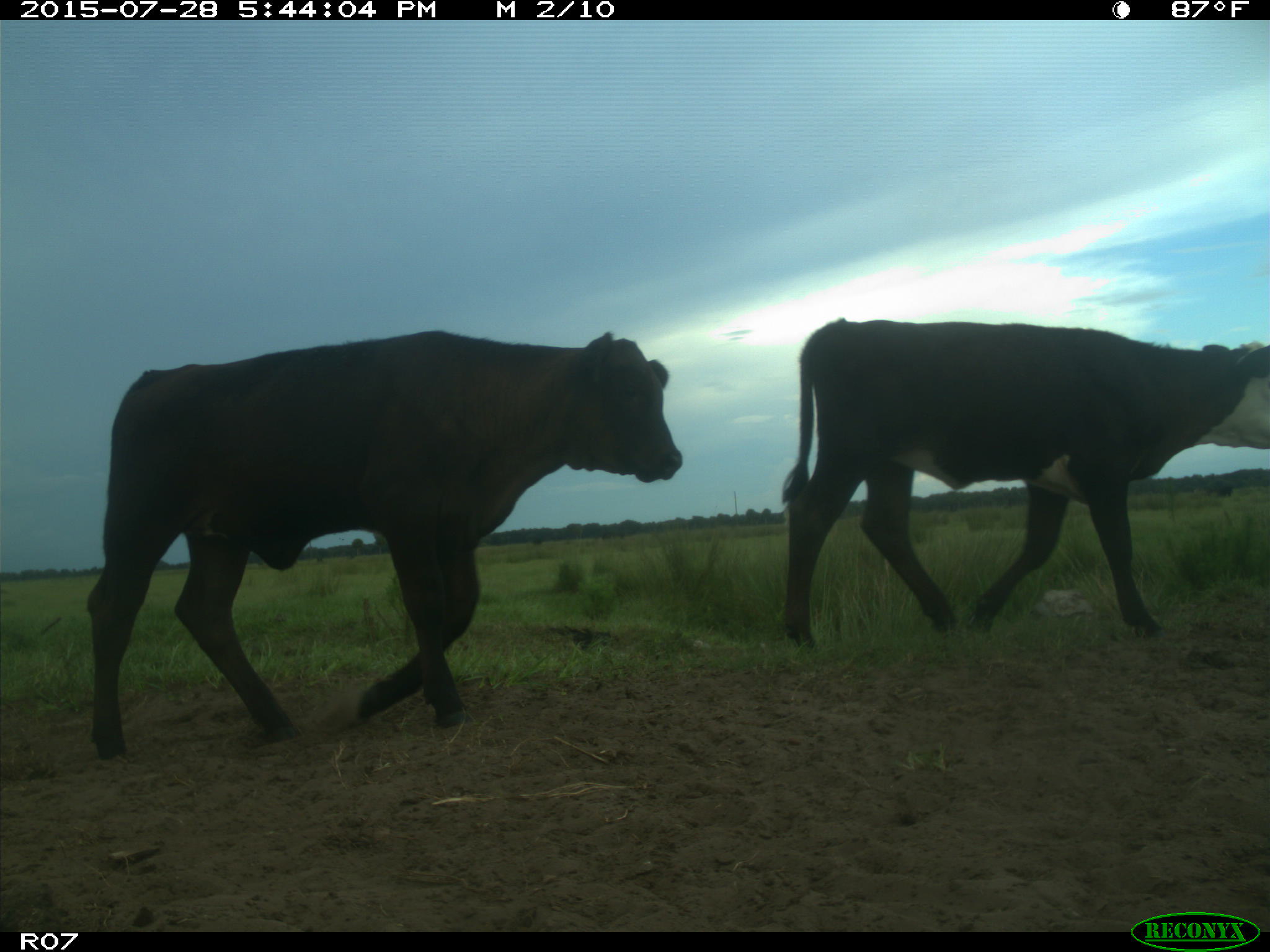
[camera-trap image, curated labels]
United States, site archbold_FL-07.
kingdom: Animalia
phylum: Chordata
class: Mammalia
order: Artiodactyla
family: Bovidae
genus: Bos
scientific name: Bos taurus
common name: domestic cow